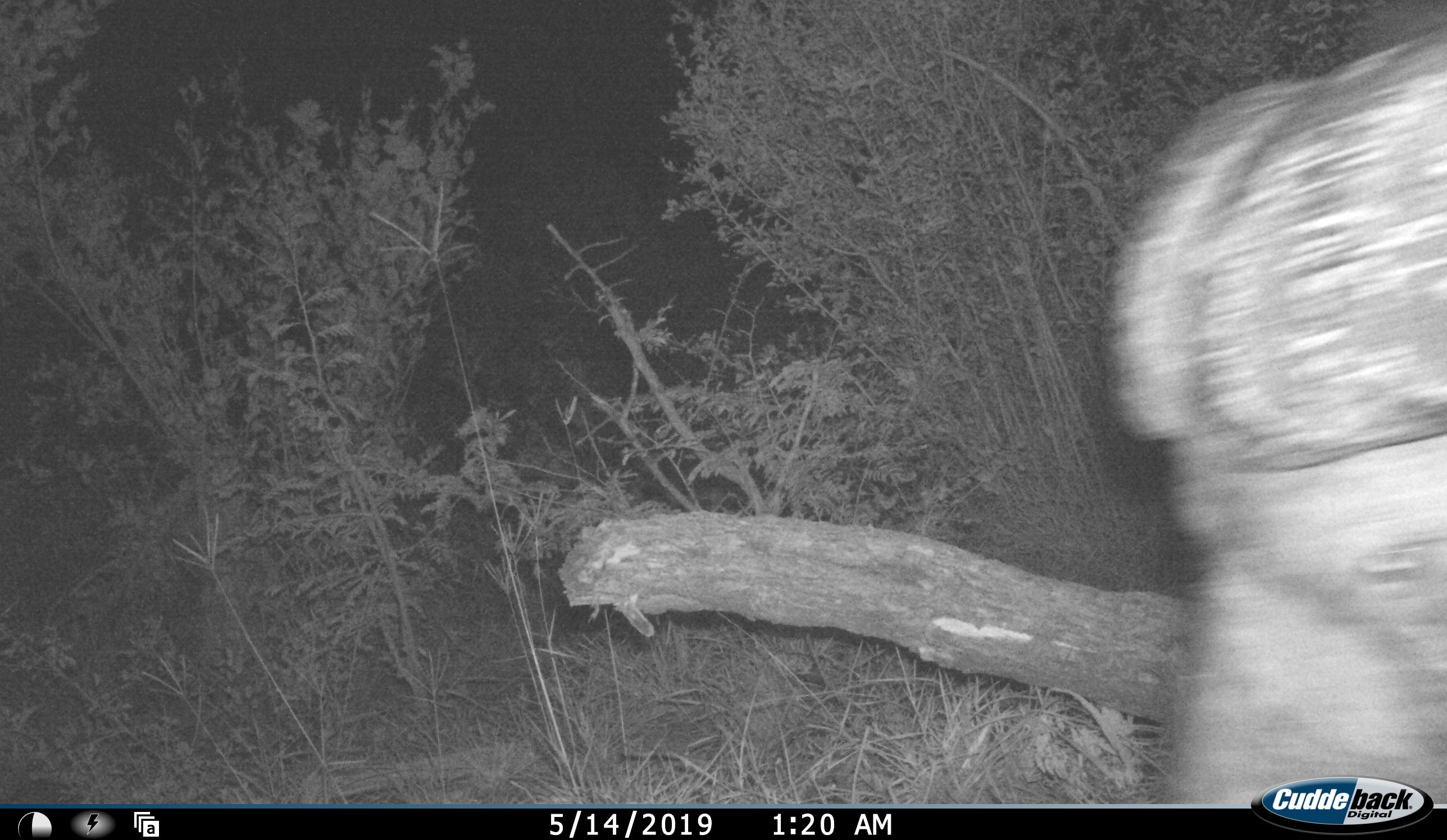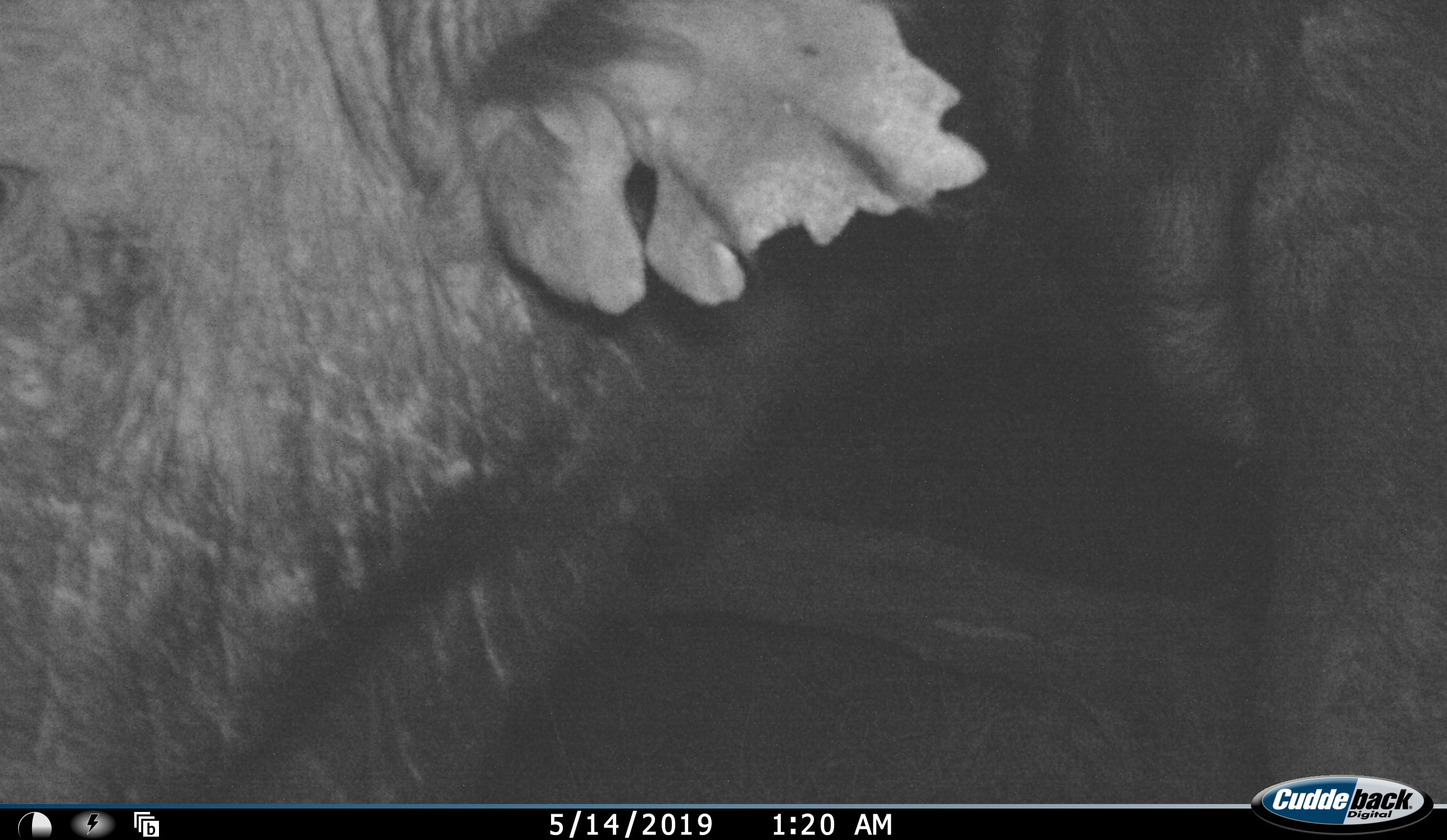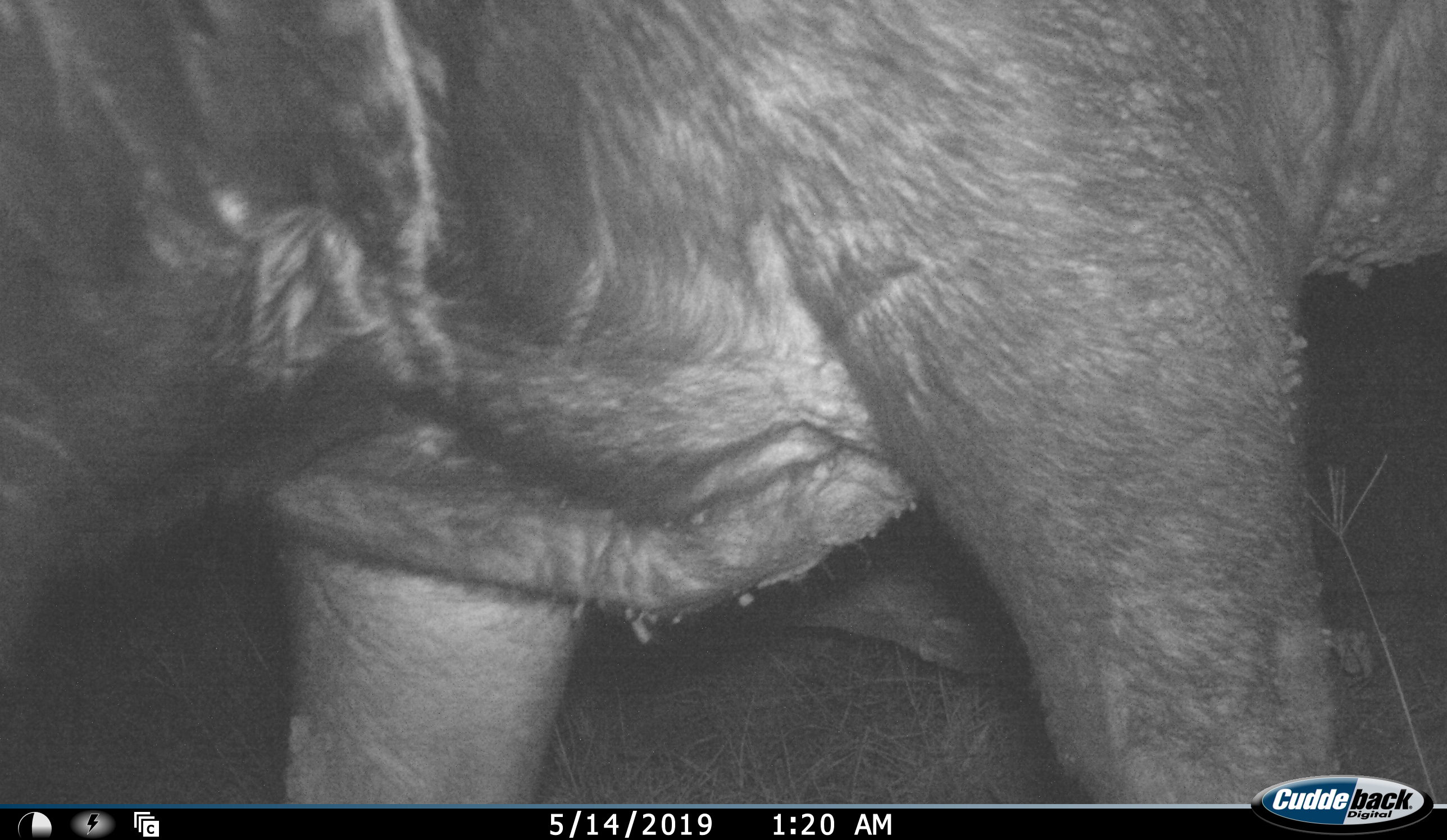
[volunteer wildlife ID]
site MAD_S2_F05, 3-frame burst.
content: unidentified animal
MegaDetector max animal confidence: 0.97